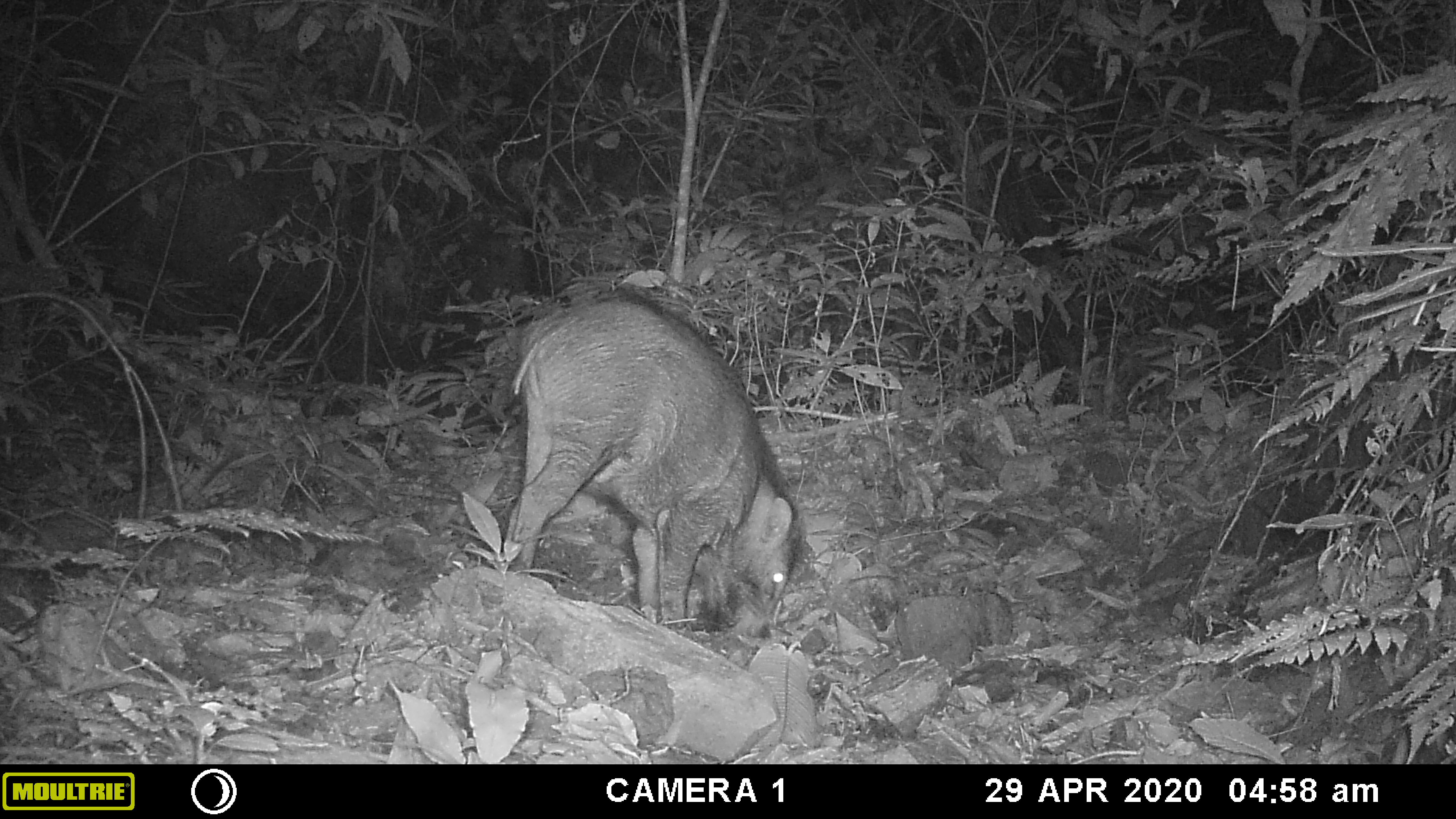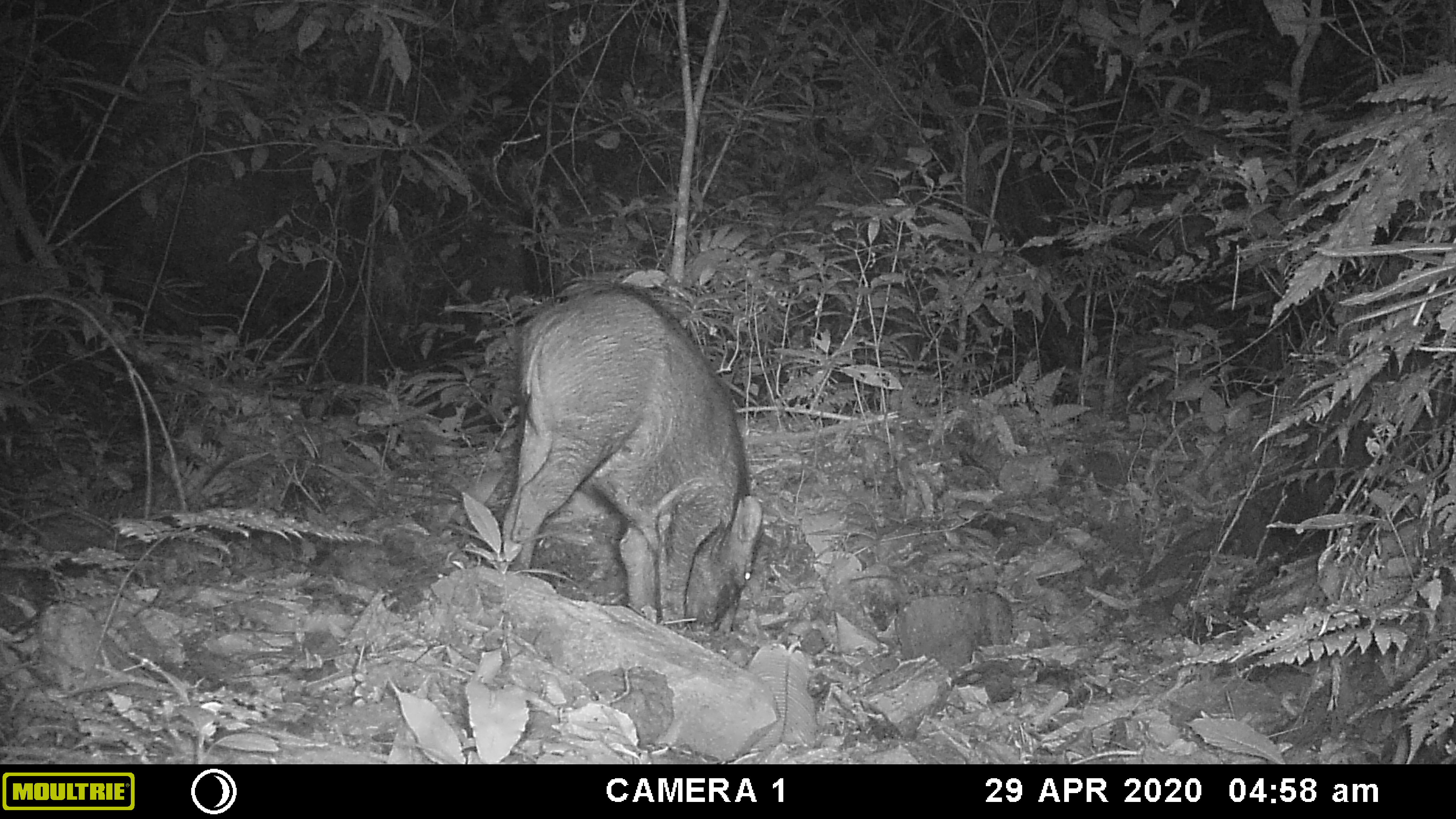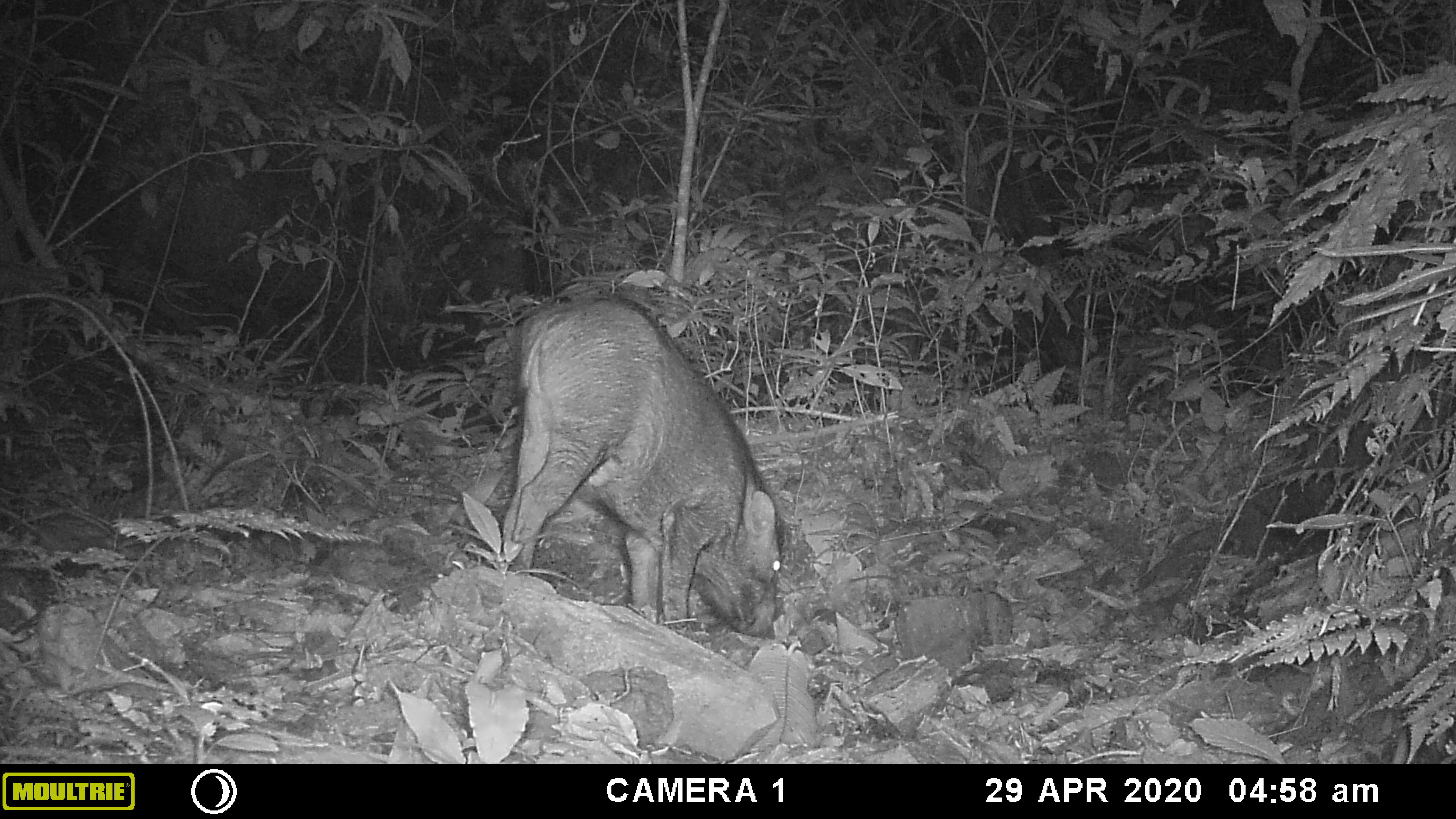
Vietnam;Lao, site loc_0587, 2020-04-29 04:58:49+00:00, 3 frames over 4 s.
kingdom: Animalia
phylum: Chordata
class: Mammalia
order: Artiodactyla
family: Suidae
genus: Sus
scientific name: Sus scrofa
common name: eurasian wild pig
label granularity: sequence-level